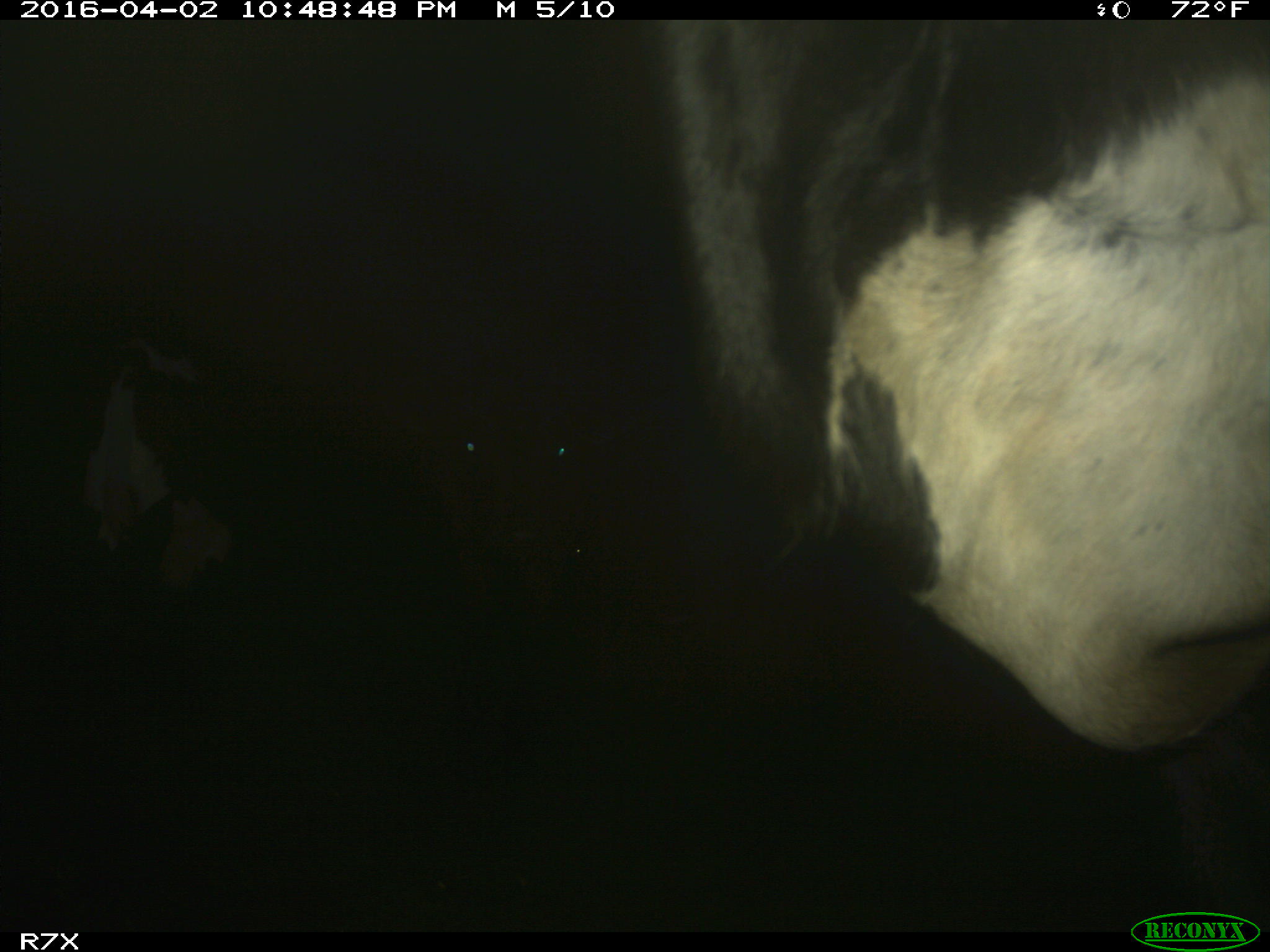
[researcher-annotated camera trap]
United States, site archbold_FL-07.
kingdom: Animalia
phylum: Chordata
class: Mammalia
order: Artiodactyla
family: Bovidae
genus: Bos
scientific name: Bos taurus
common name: domestic cow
Bos taurus (domestic cow).